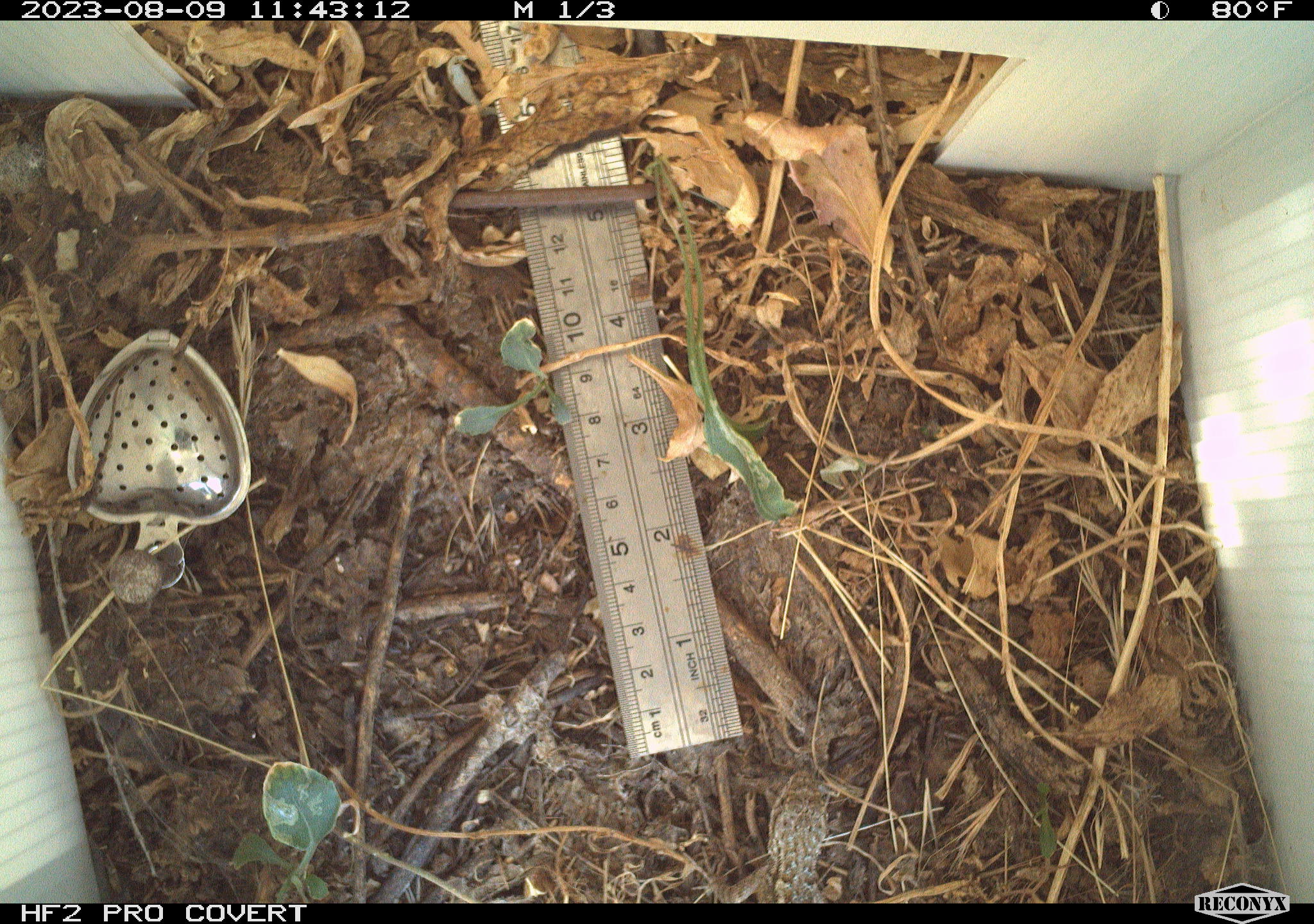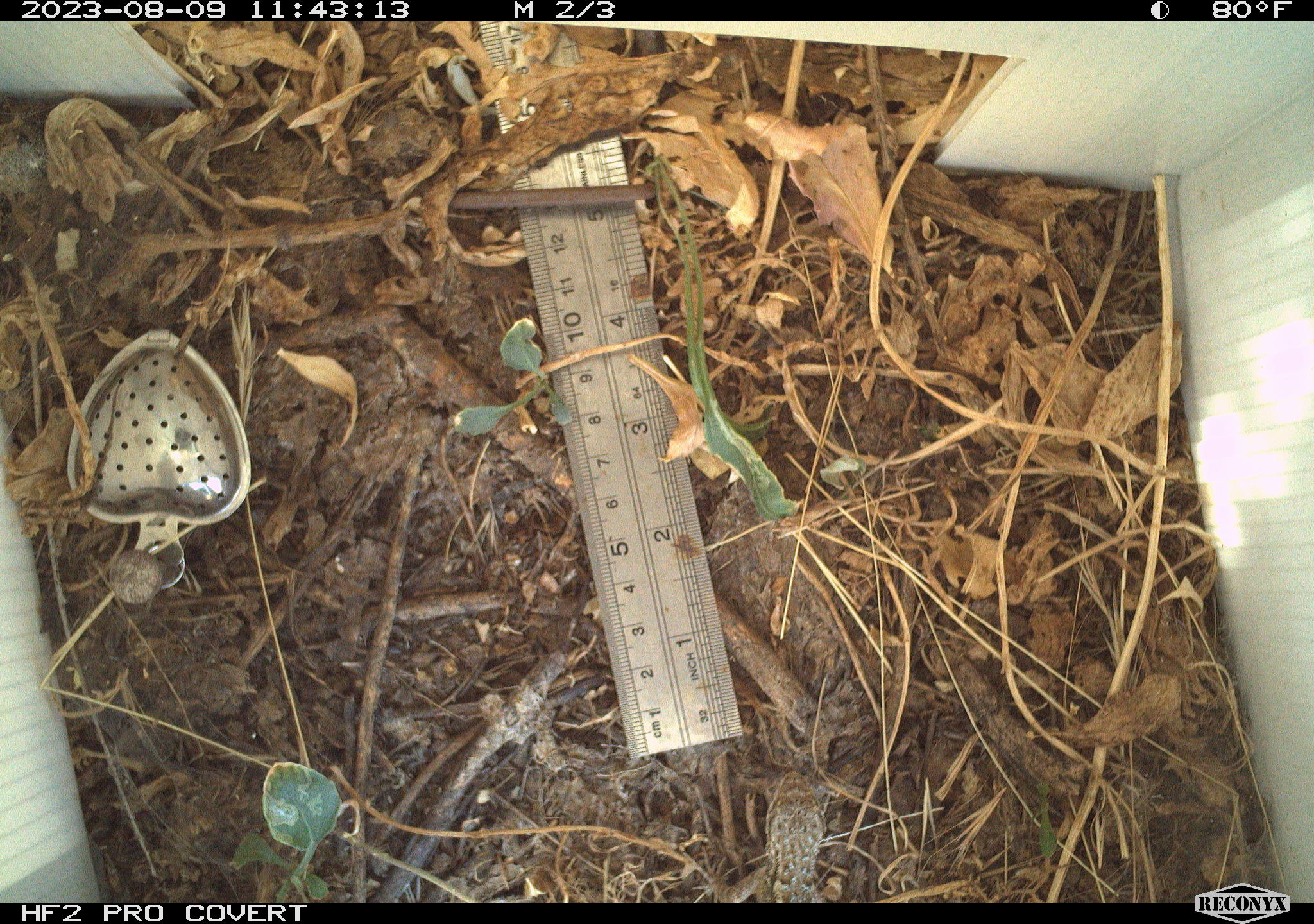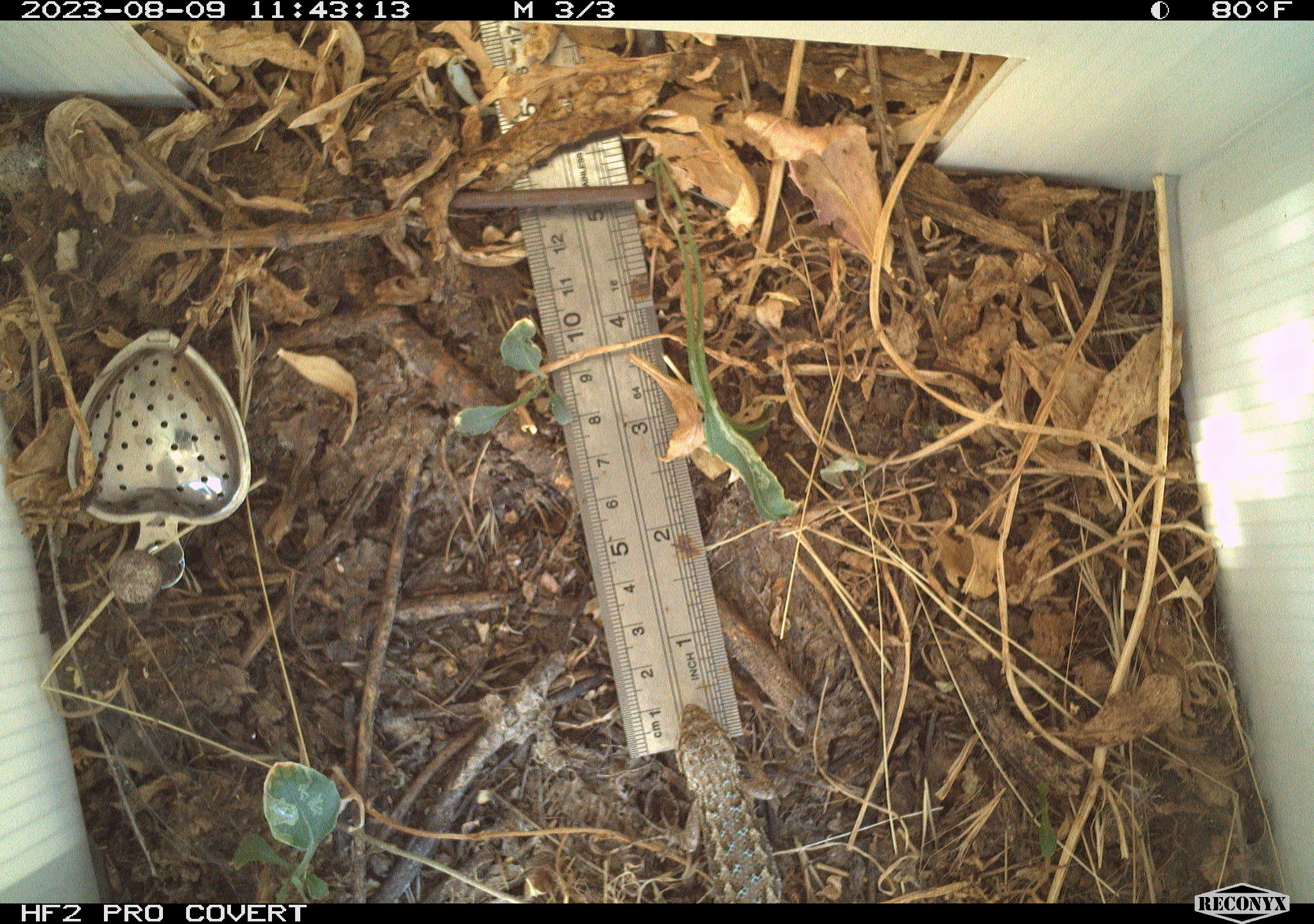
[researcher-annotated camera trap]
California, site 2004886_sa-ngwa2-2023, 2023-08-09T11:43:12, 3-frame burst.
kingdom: Animalia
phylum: Chordata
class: Reptilia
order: Squamata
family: Phrynosomatidae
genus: Sceloporus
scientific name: Sceloporus occidentalis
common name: western fence lizard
Western fence lizard (Sceloporus occidentalis).